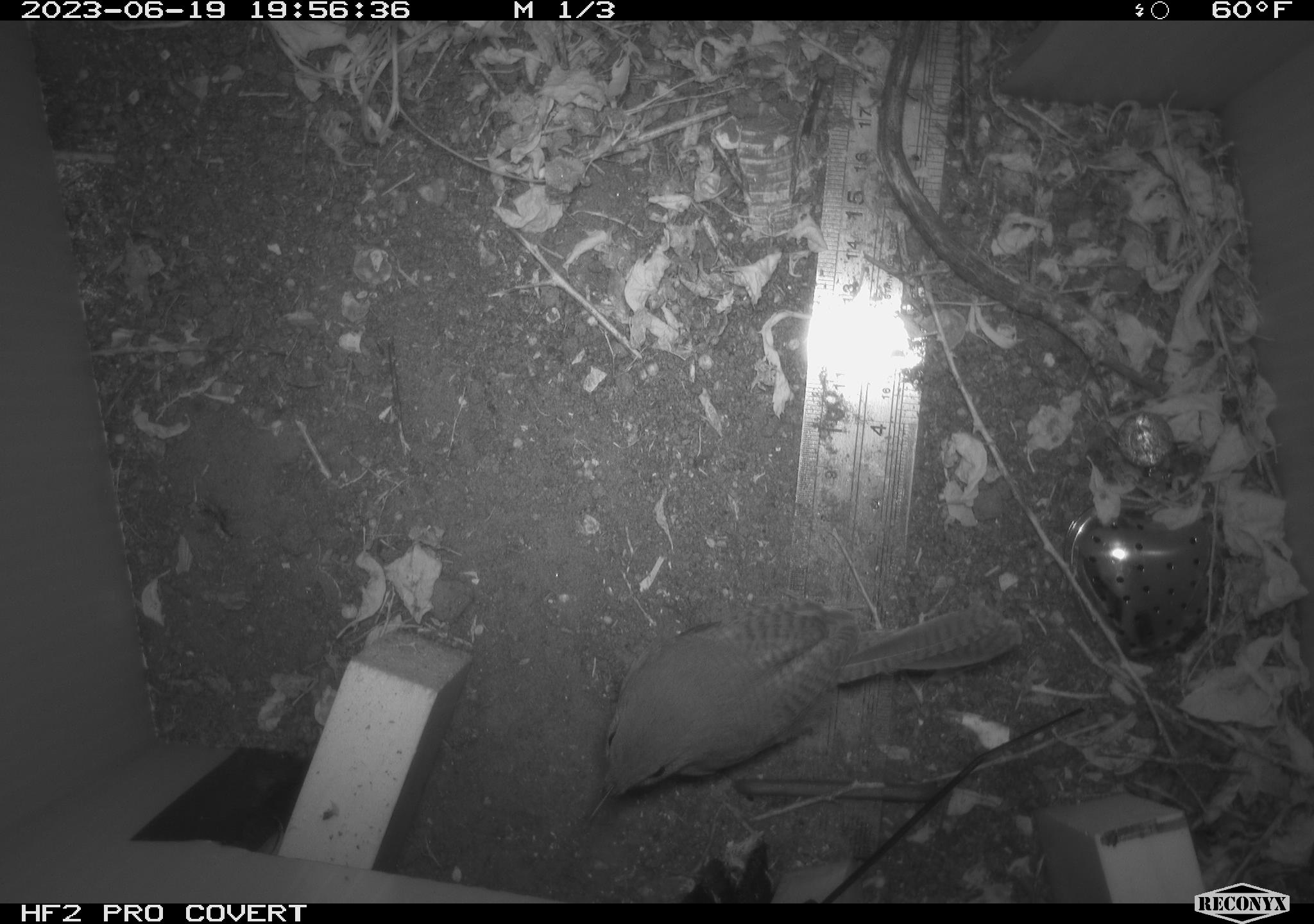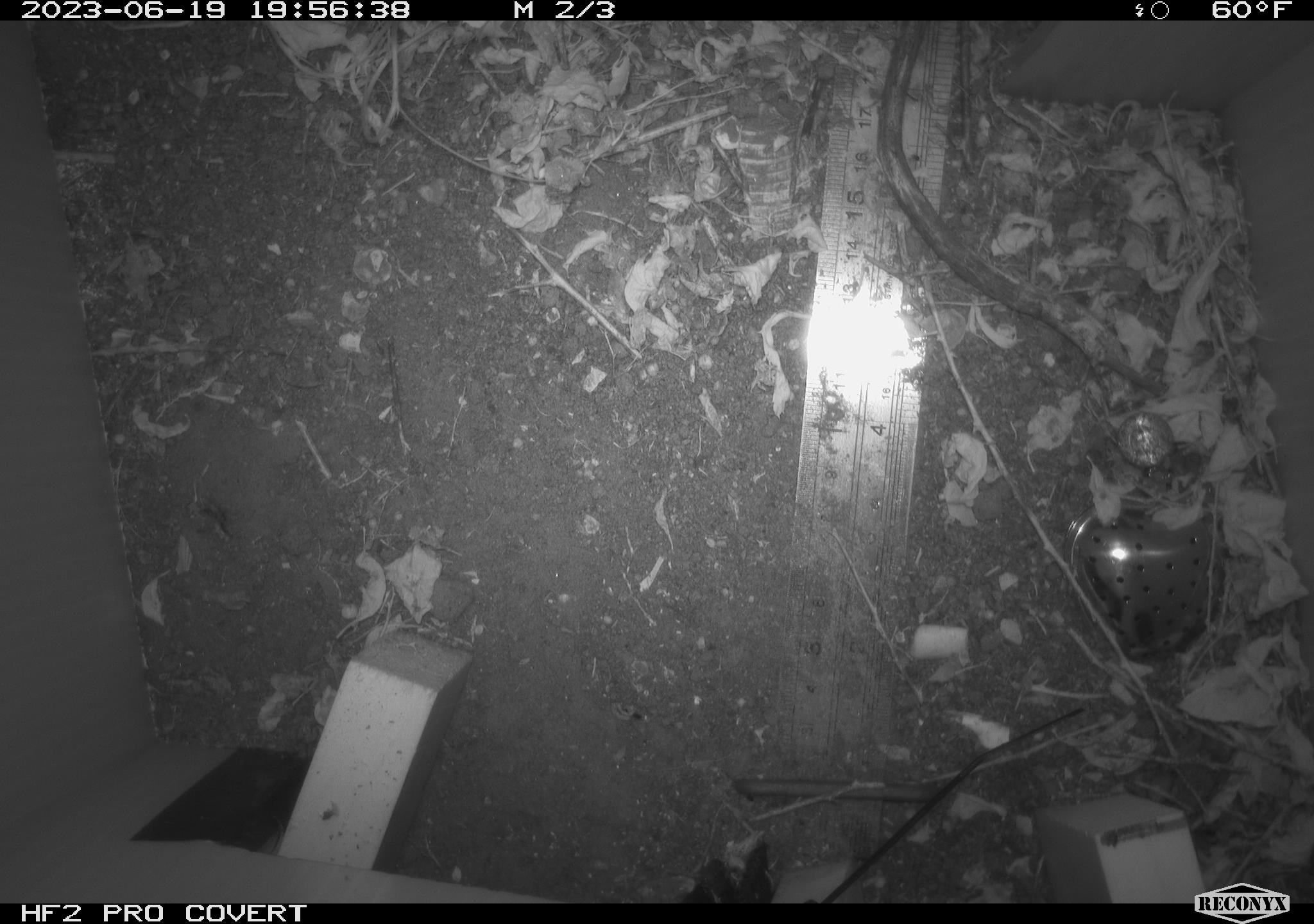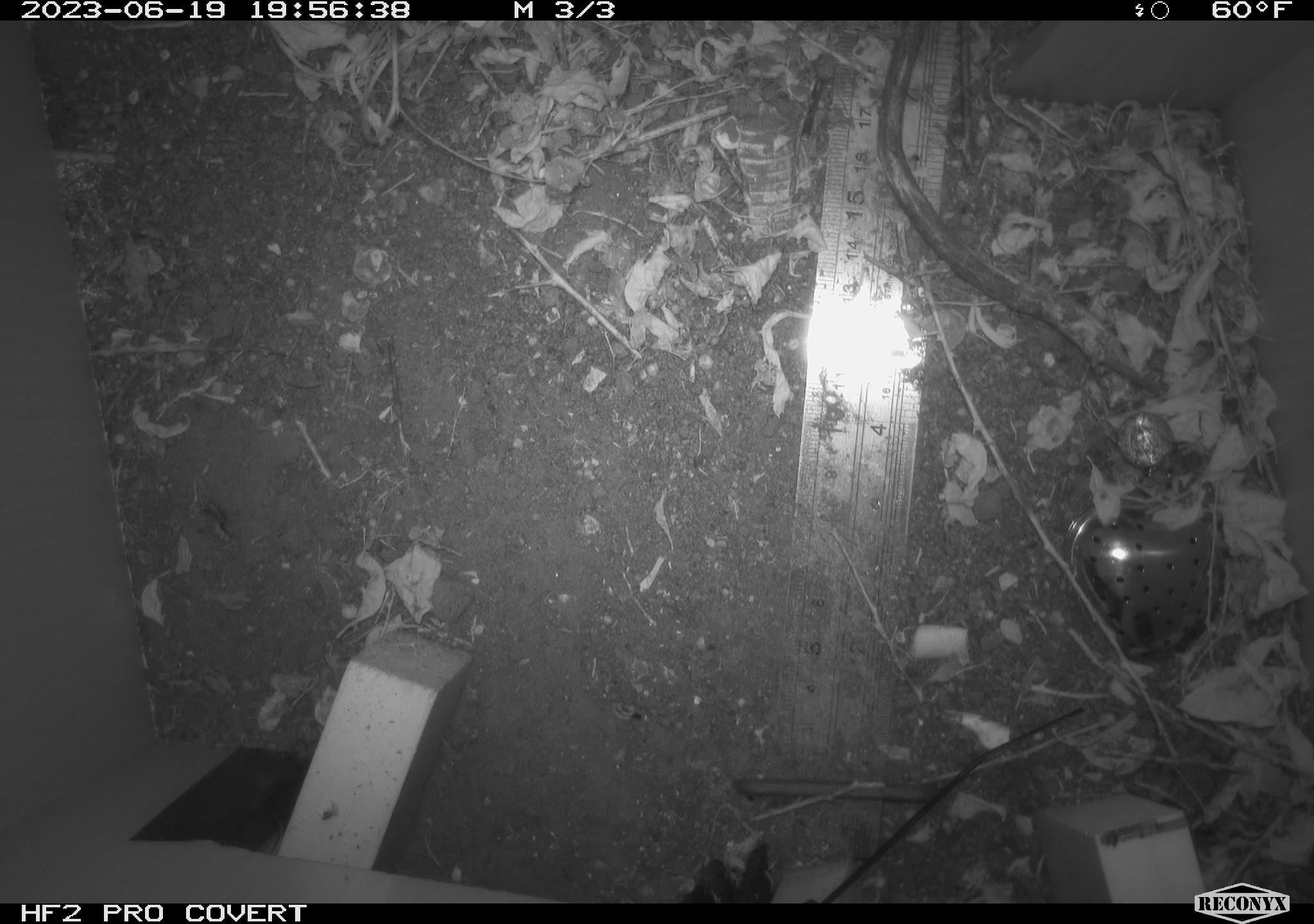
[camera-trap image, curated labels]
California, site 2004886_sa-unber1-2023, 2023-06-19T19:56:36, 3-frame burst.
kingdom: Animalia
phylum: Chordata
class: Aves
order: Passeriformes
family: Troglodytidae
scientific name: Troglodytidae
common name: wren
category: troglodytidae family